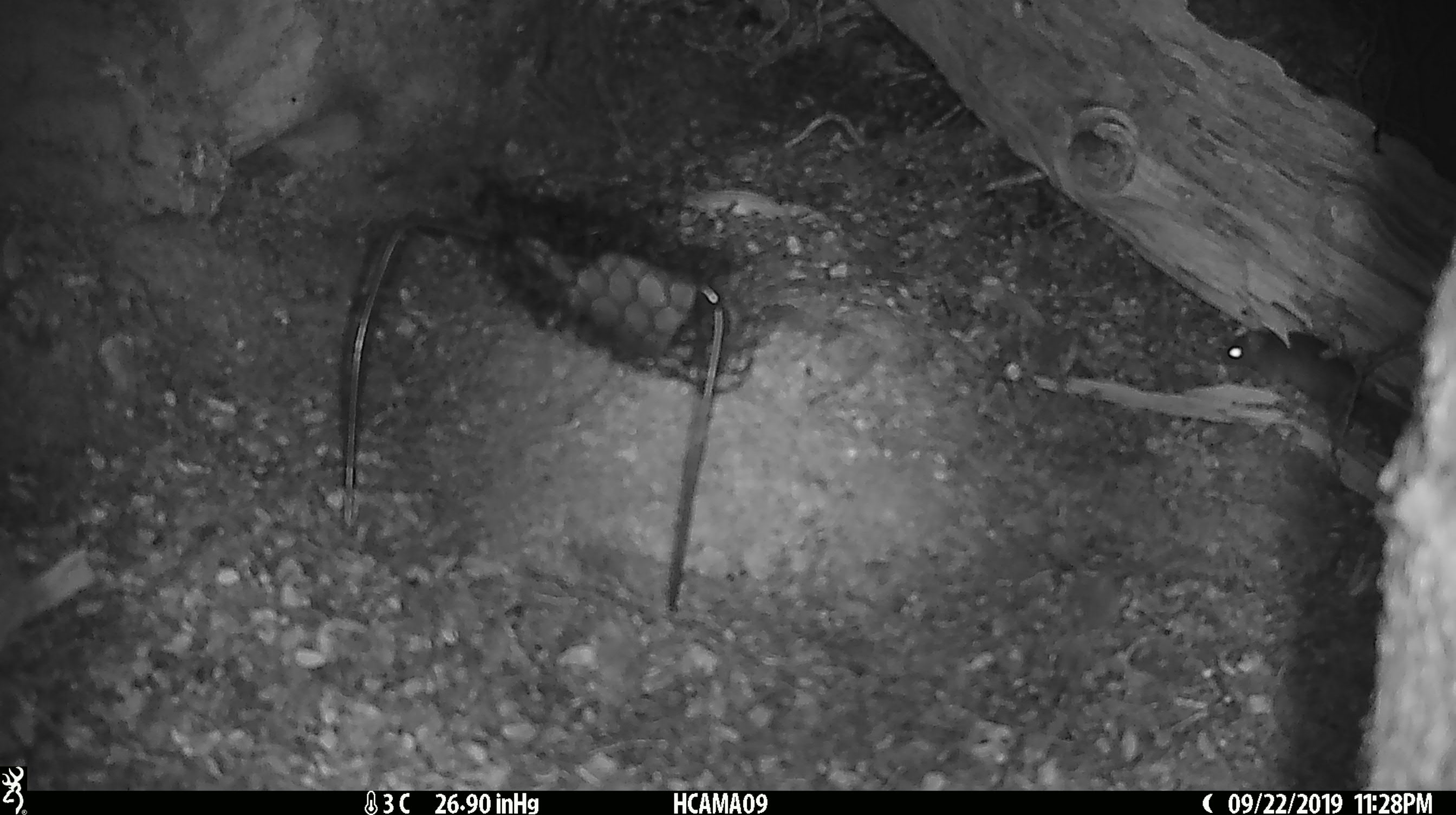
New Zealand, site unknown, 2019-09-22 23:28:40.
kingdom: Animalia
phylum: Chordata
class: Mammalia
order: Rodentia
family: Muridae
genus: Mus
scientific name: Mus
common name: mouse